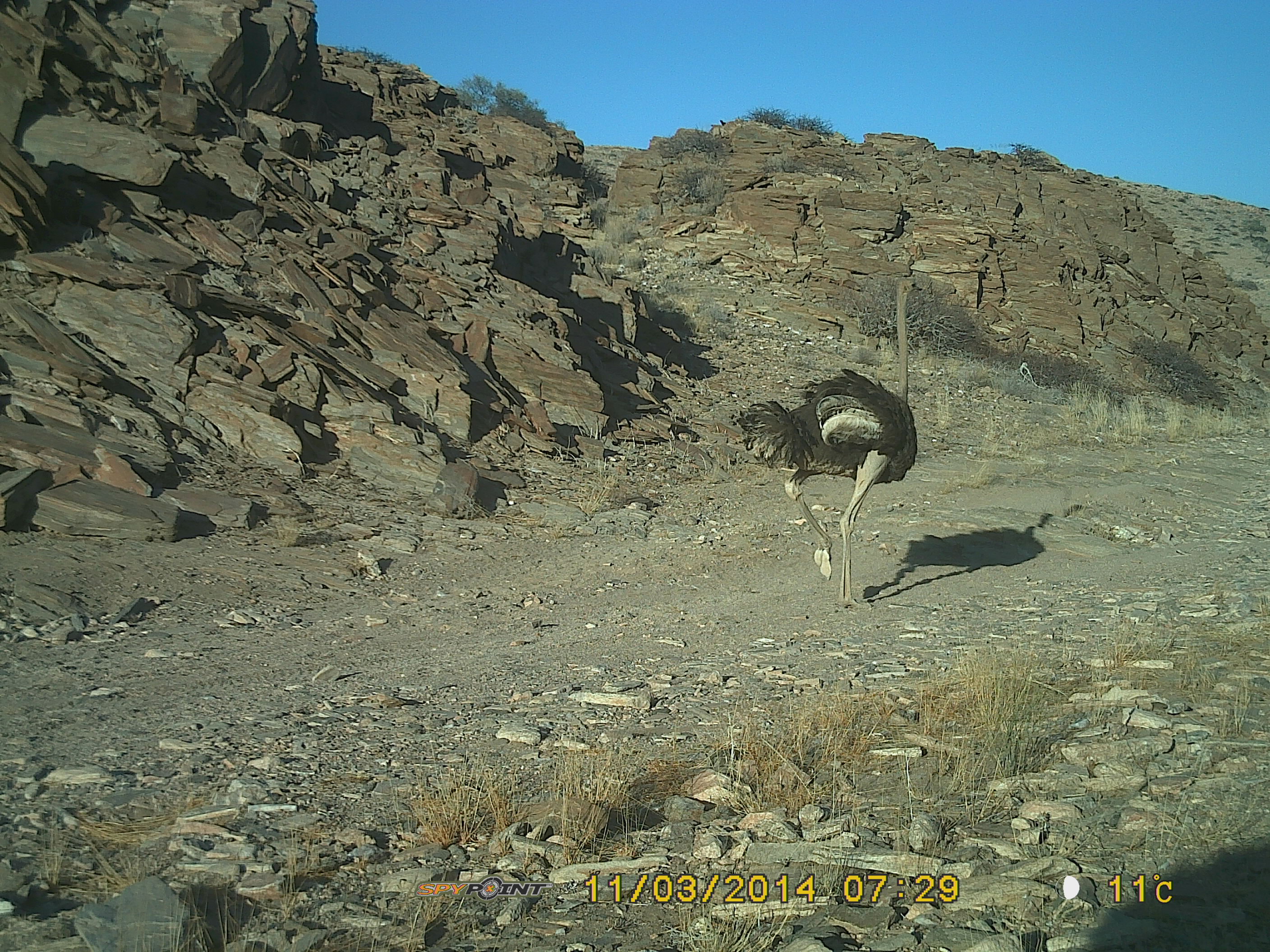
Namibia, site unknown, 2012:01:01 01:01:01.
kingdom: Animalia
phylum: Chordata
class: Aves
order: Struthioniformes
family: Struthionidae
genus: Struthio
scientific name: Struthio camelus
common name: common ostrich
Struthio camelus (common ostrich).